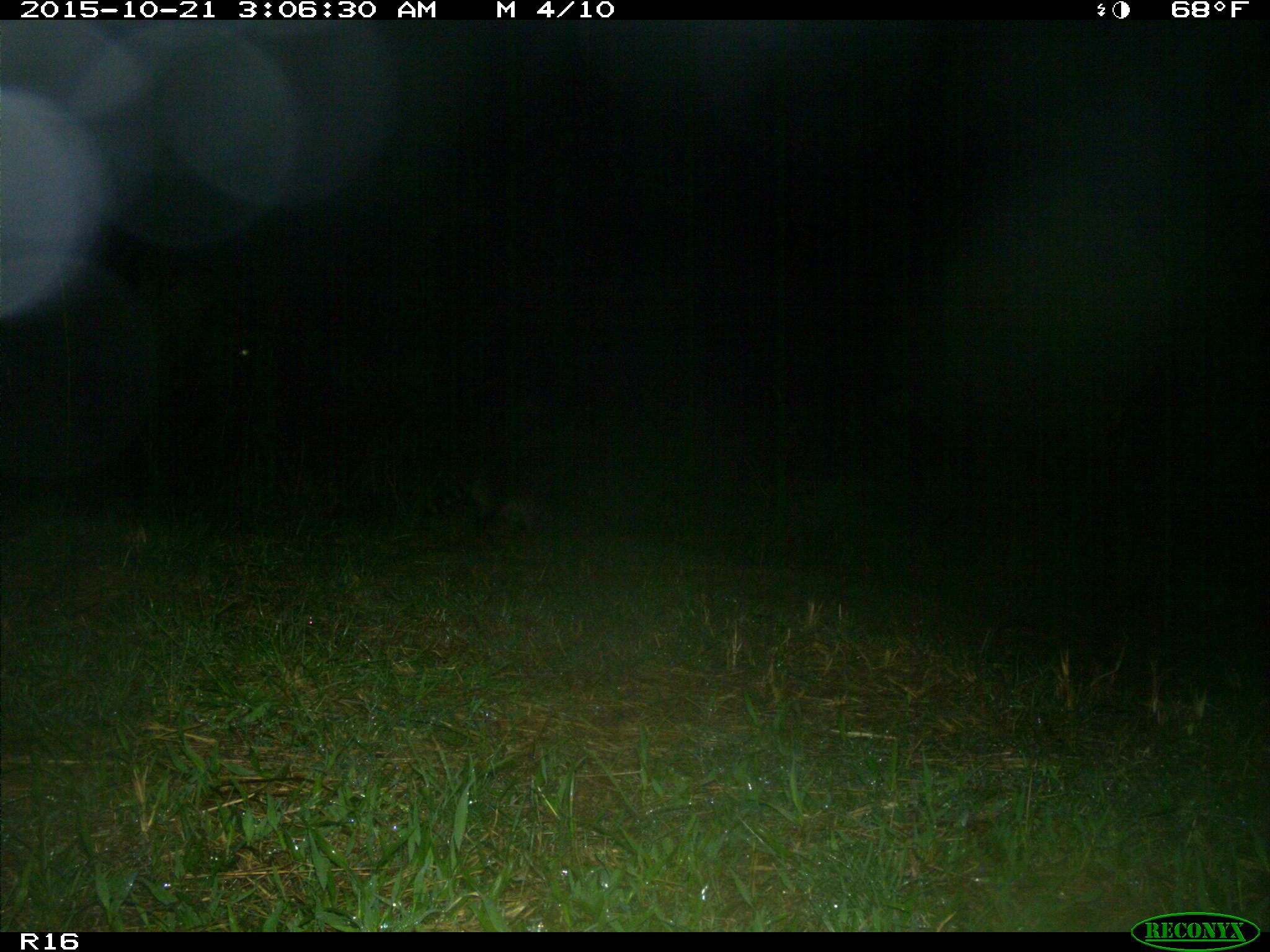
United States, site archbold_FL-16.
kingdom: Animalia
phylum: Chordata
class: Mammalia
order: Carnivora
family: Procyonidae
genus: Procyon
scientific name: Procyon lotor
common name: common raccoon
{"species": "Procyon lotor (common raccoon)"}